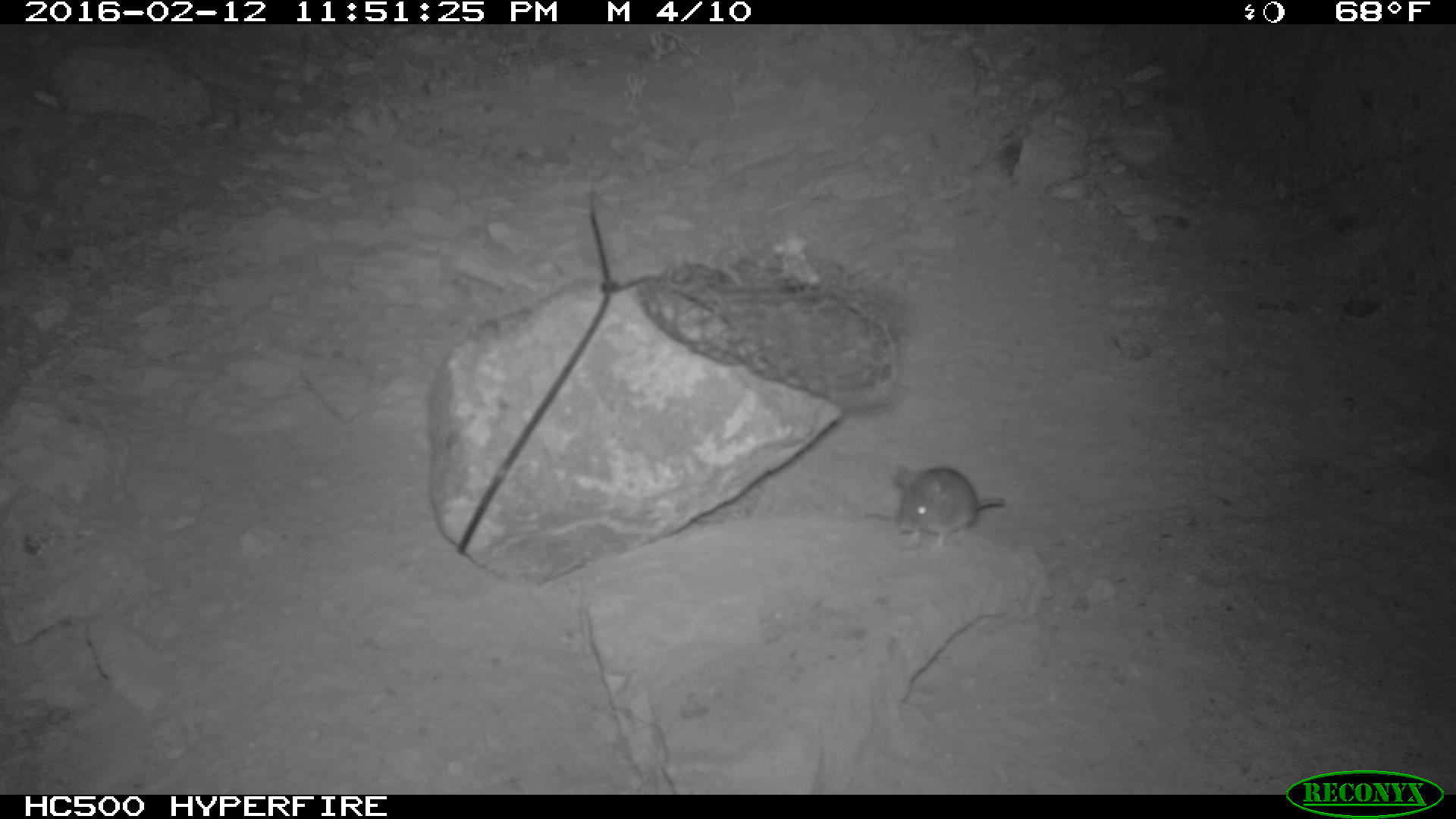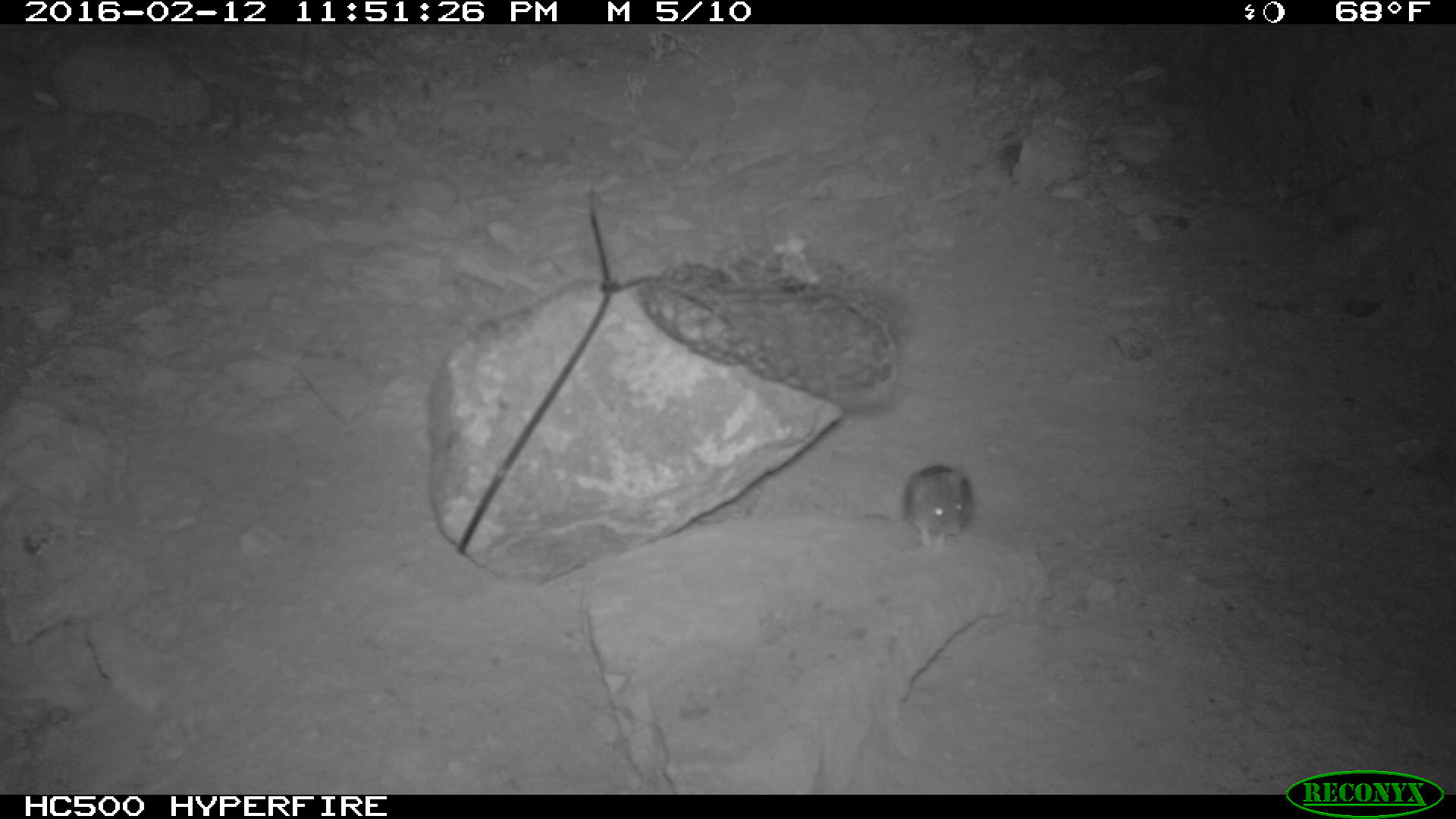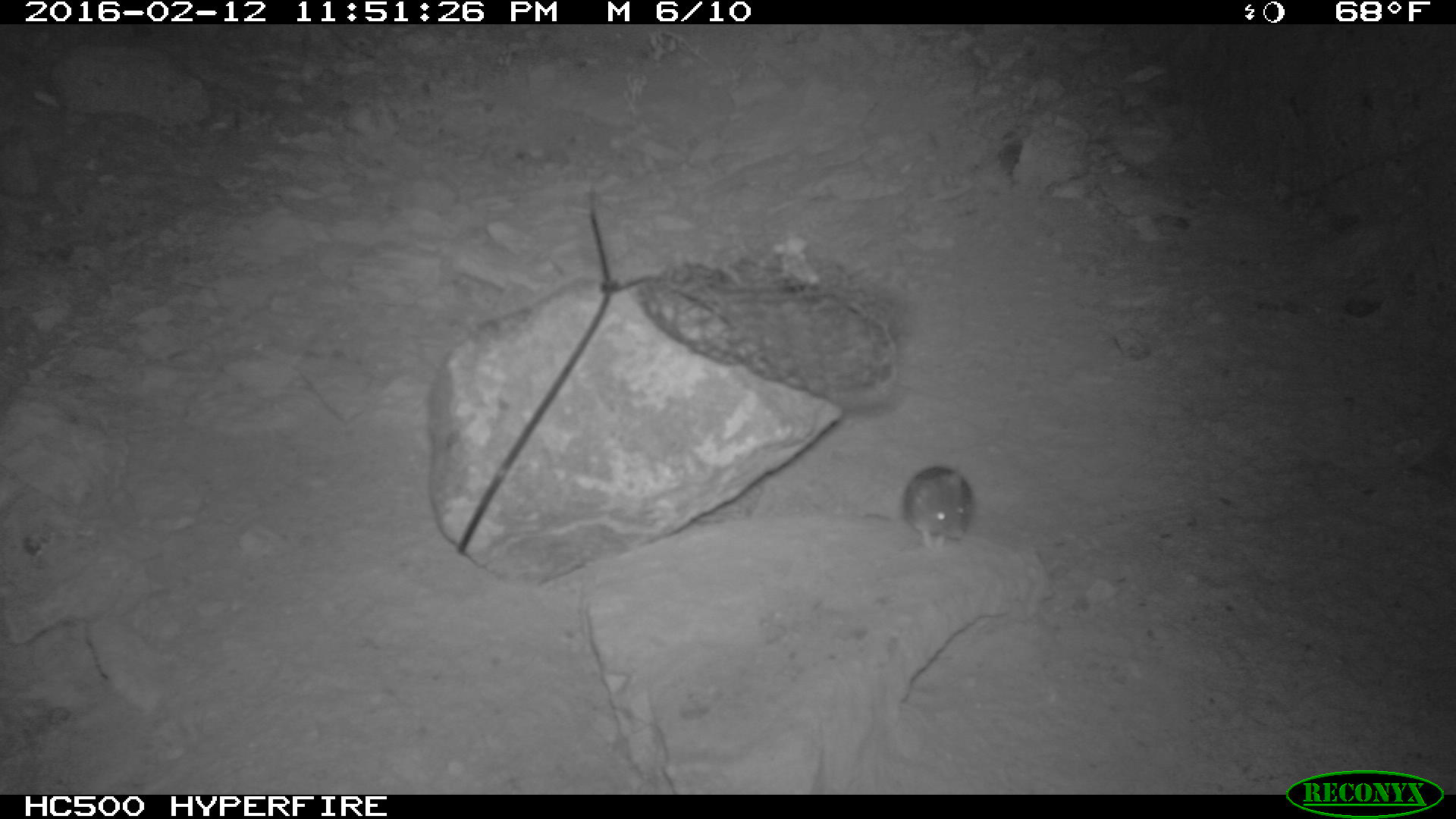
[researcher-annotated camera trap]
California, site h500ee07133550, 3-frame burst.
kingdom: Animalia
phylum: Chordata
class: Mammalia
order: Rodentia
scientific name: Rodentia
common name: rodent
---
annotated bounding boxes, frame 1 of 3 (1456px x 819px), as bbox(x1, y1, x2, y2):
rodent: bbox(893, 466, 1004, 541)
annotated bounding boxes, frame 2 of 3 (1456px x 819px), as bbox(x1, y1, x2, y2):
rodent: bbox(899, 465, 973, 548)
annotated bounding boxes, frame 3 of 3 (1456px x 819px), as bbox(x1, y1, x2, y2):
rodent: bbox(895, 466, 977, 546)